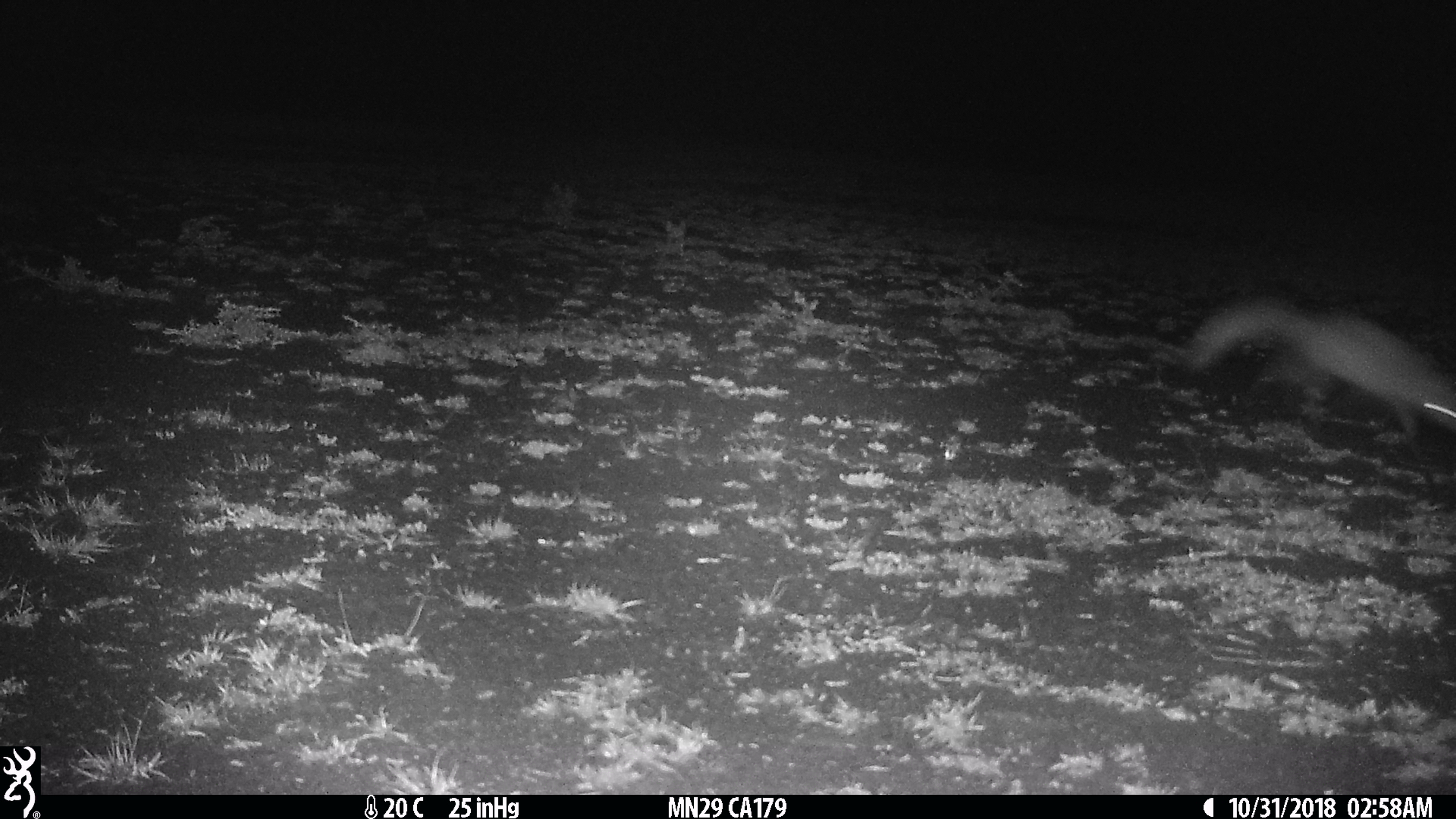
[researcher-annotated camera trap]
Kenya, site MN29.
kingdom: Animalia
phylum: Chordata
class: Mammalia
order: Carnivora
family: Herpestidae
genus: Ichneumia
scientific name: Ichneumia albicauda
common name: white-tailed mongoose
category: mongoose white tailed